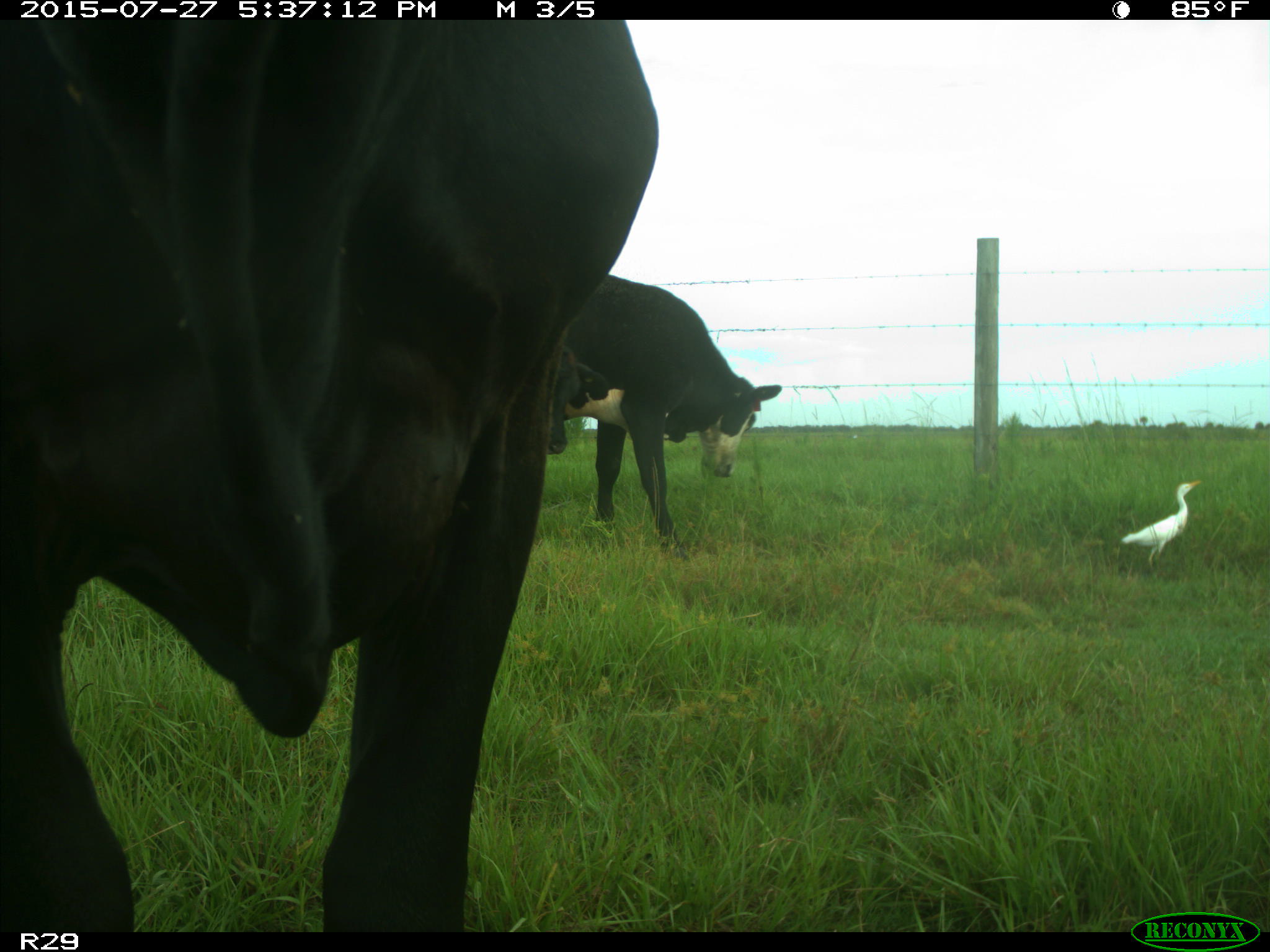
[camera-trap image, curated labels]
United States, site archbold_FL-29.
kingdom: Animalia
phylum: Chordata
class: Mammalia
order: Artiodactyla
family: Bovidae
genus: Bos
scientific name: Bos taurus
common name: domestic cow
Bos taurus (domestic cow).